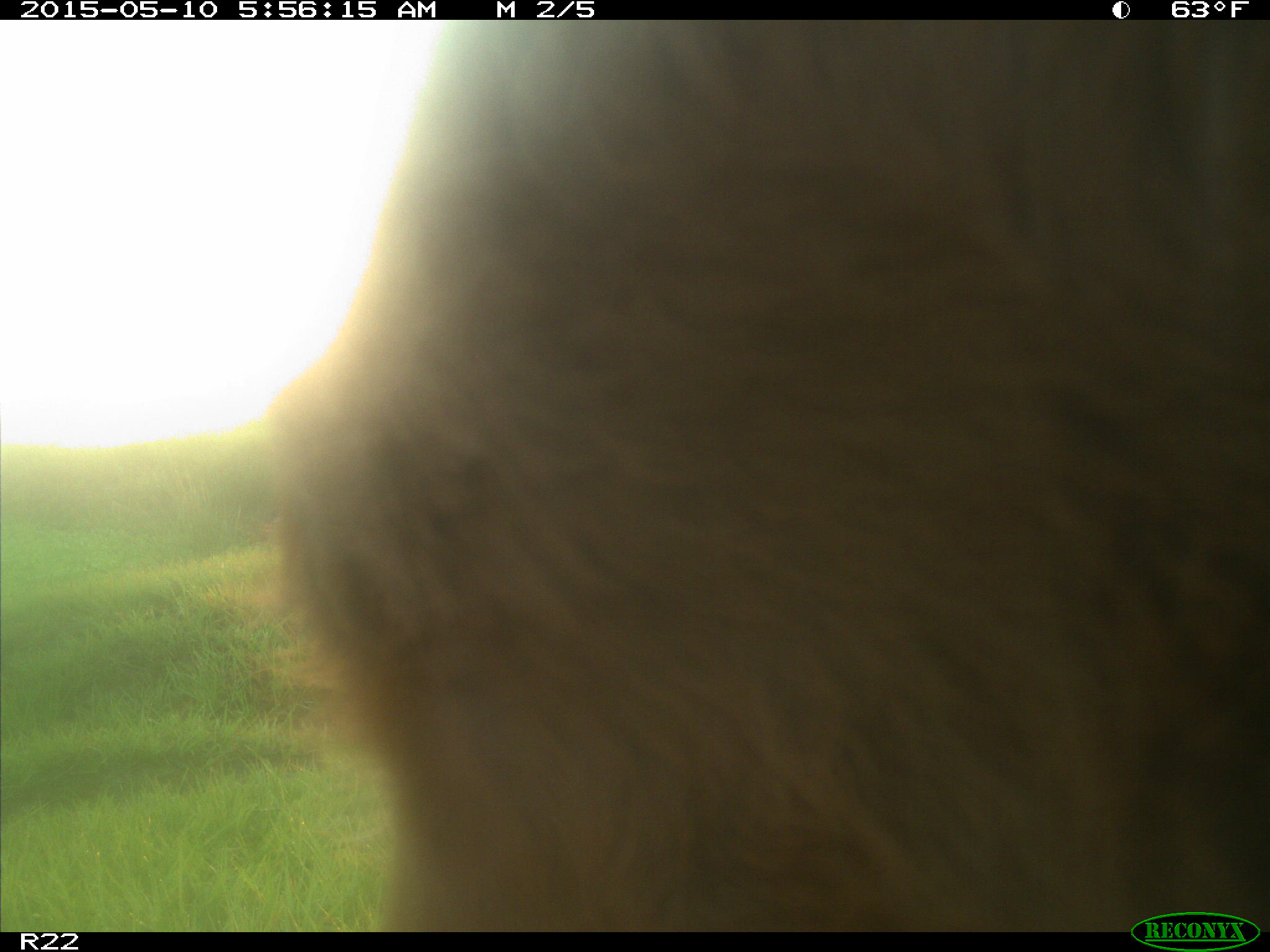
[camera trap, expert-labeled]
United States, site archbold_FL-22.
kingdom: Animalia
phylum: Chordata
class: Mammalia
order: Artiodactyla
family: Bovidae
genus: Bos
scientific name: Bos taurus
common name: domestic cow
Bos taurus (domestic cow).